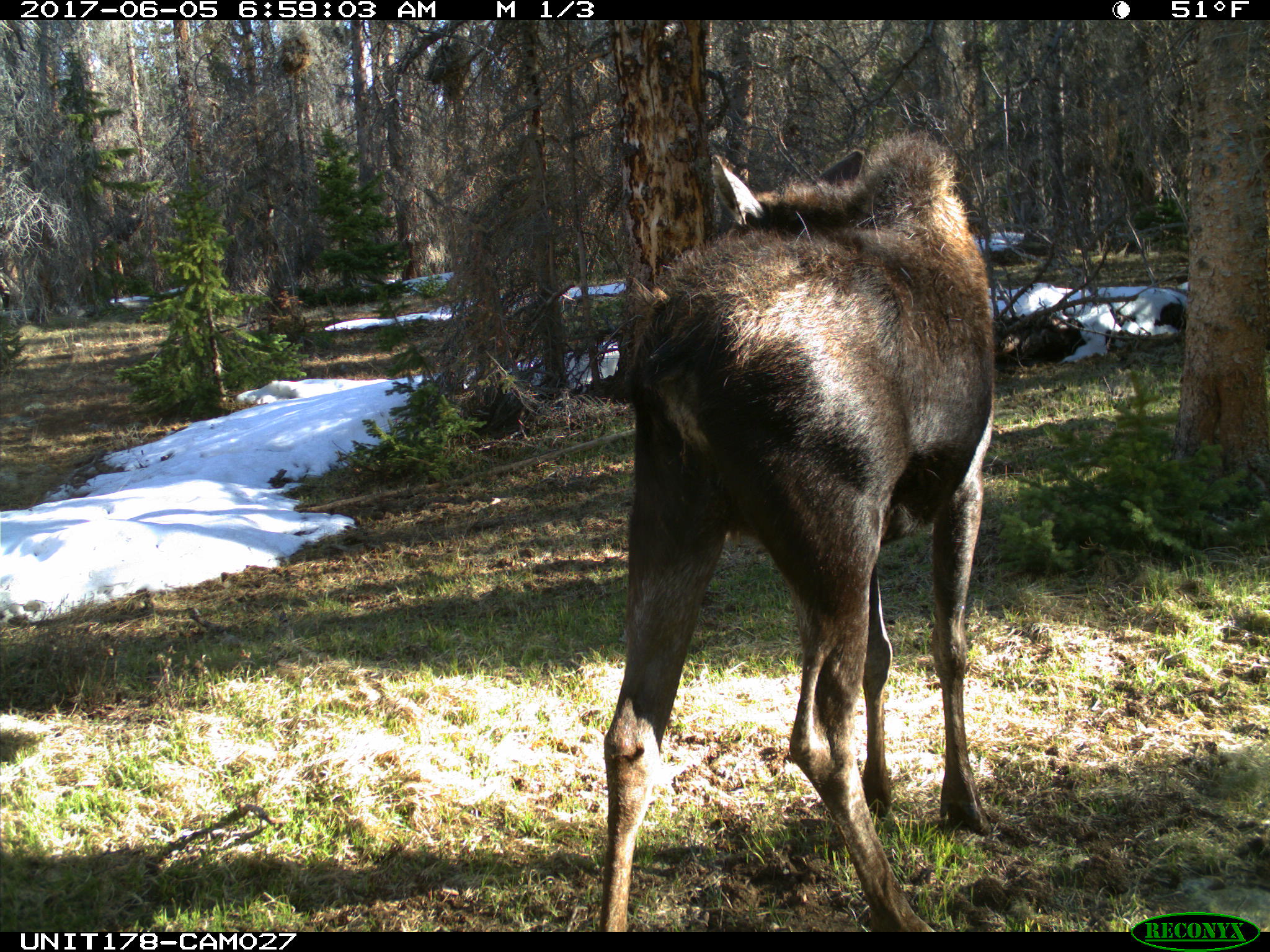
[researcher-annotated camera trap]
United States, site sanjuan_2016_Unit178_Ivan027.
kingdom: Animalia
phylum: Chordata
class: Mammalia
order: Artiodactyla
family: Cervidae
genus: Alces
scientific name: Alces alces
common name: moose